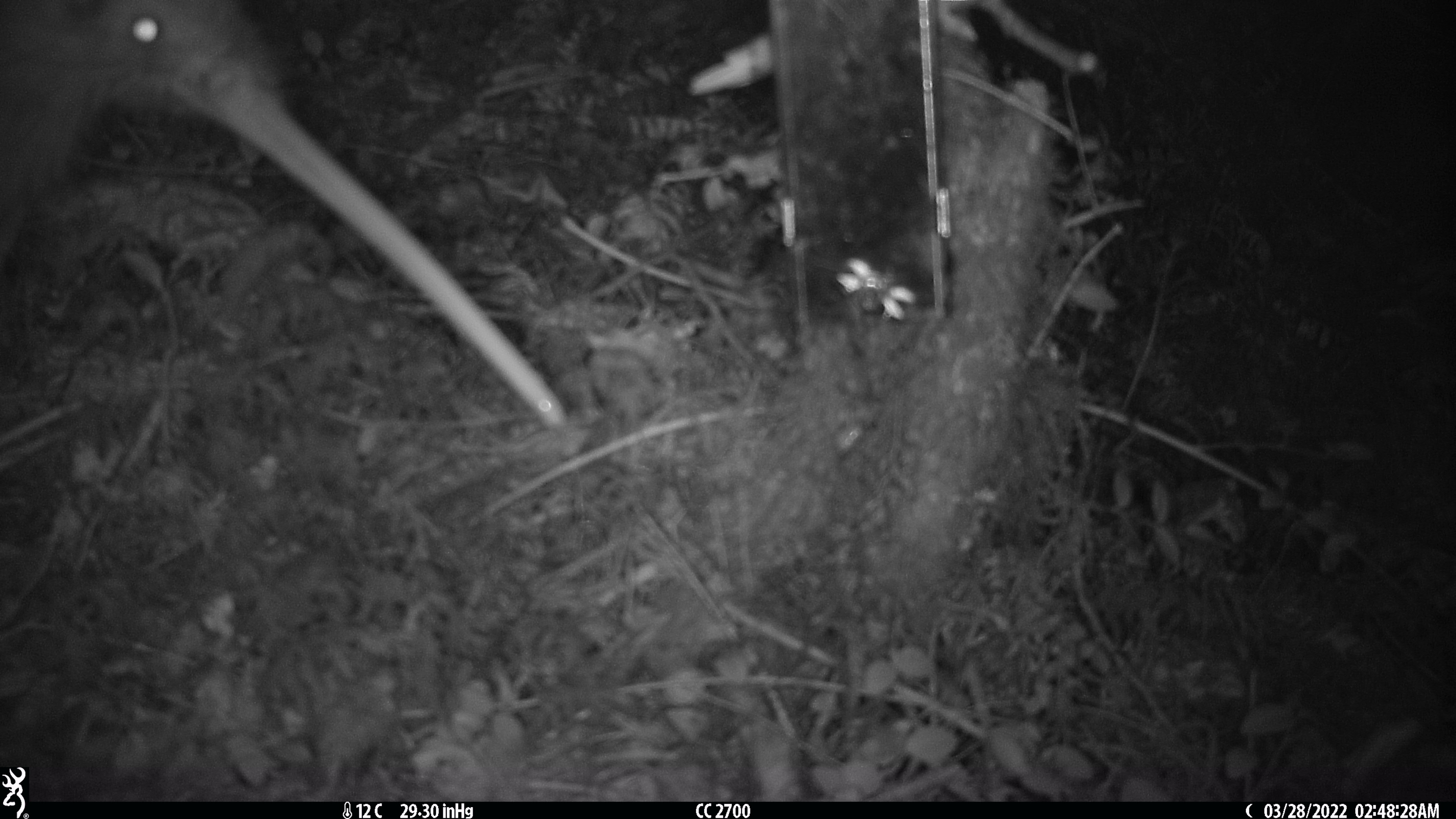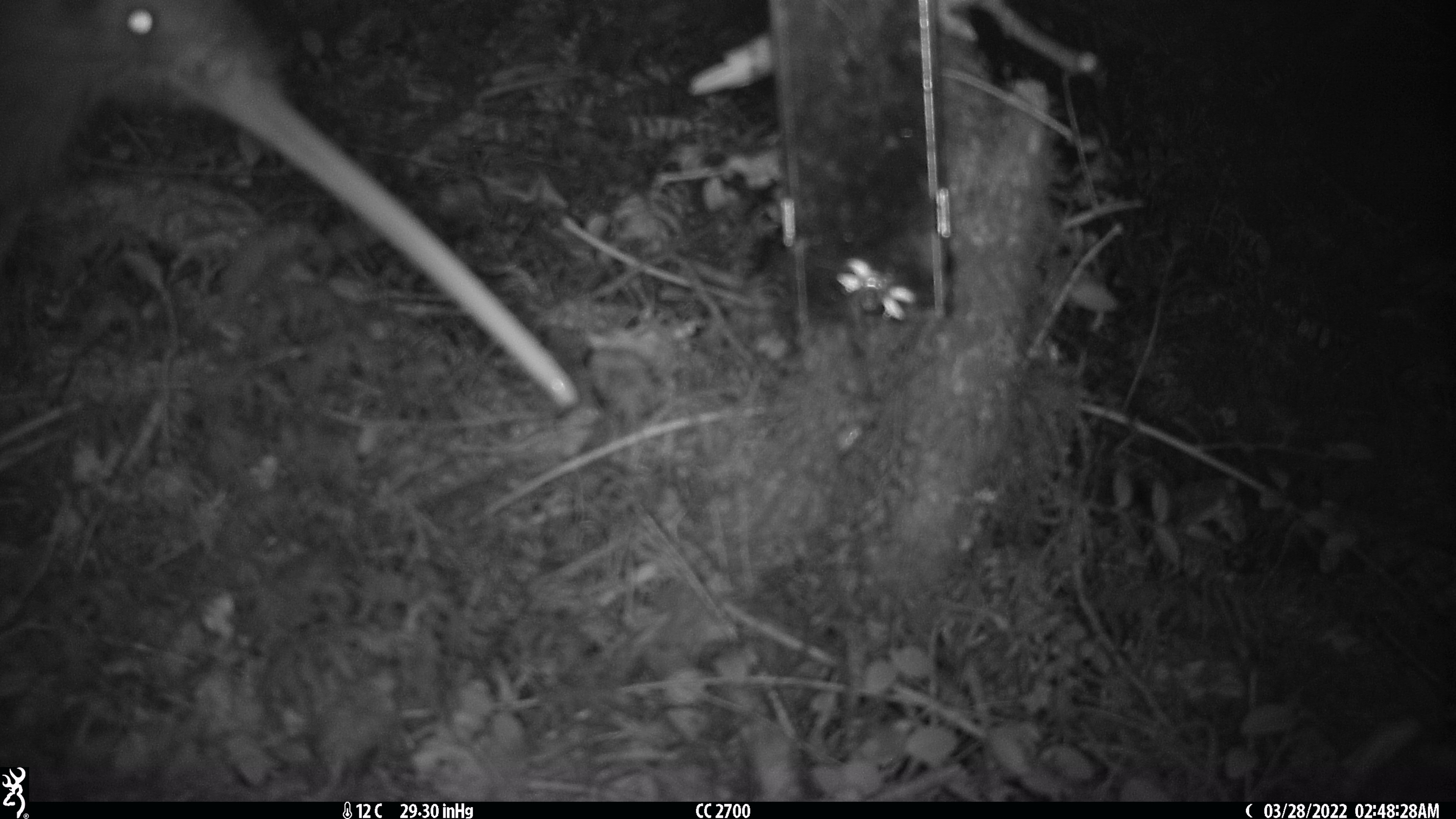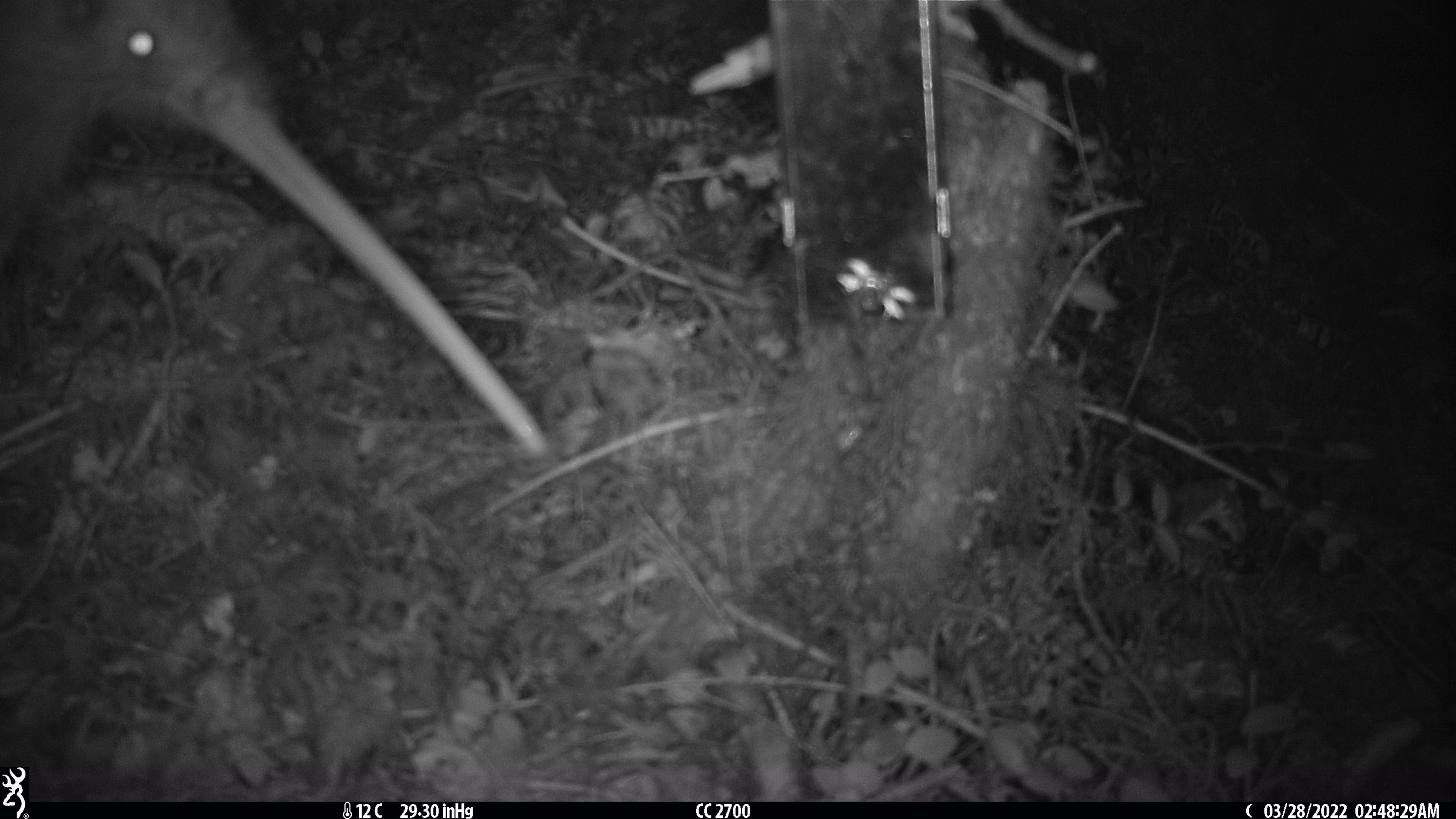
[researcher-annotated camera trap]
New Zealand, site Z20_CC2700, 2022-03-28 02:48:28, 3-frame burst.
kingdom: Animalia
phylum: Chordata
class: Aves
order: Apterygiformes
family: Apterygidae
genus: Apteryx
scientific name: Apteryx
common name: kiwi